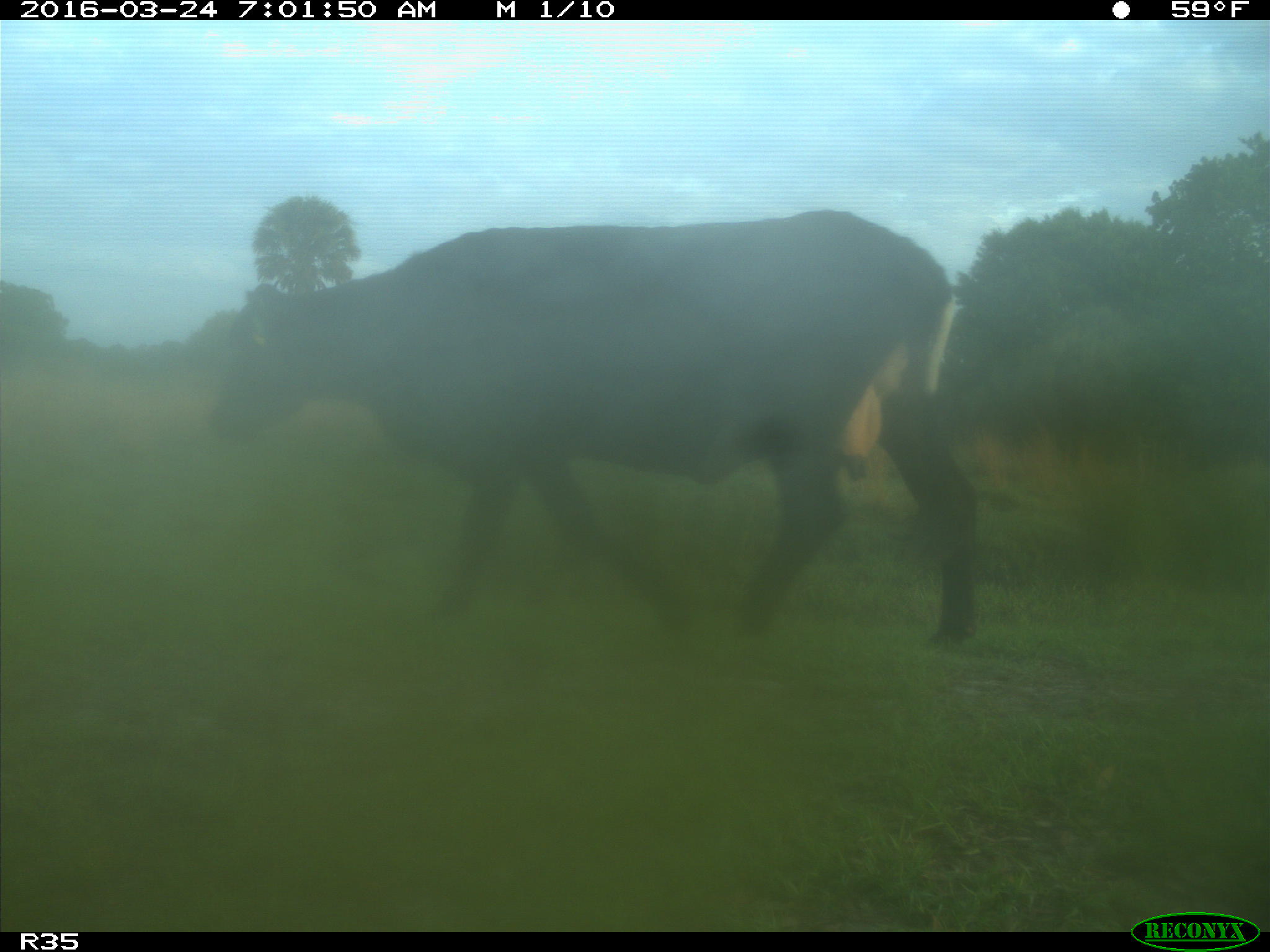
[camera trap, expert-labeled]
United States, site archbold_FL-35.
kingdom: Animalia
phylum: Chordata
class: Mammalia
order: Artiodactyla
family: Bovidae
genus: Bos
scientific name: Bos taurus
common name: domestic cow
Bos taurus (domestic cow).